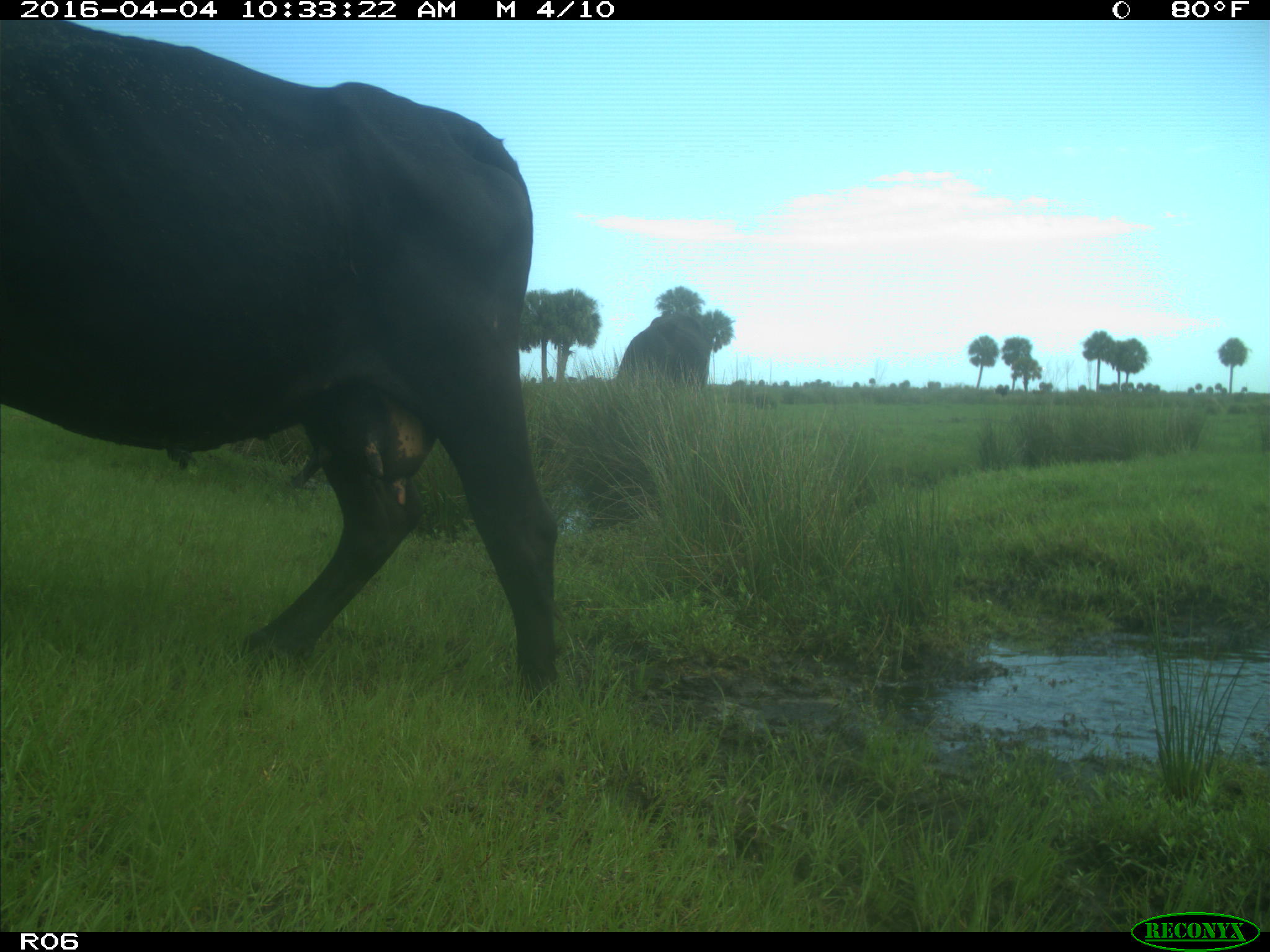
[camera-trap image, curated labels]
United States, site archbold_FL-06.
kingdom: Animalia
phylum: Chordata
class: Mammalia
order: Artiodactyla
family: Bovidae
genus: Bos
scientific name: Bos taurus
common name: domestic cow